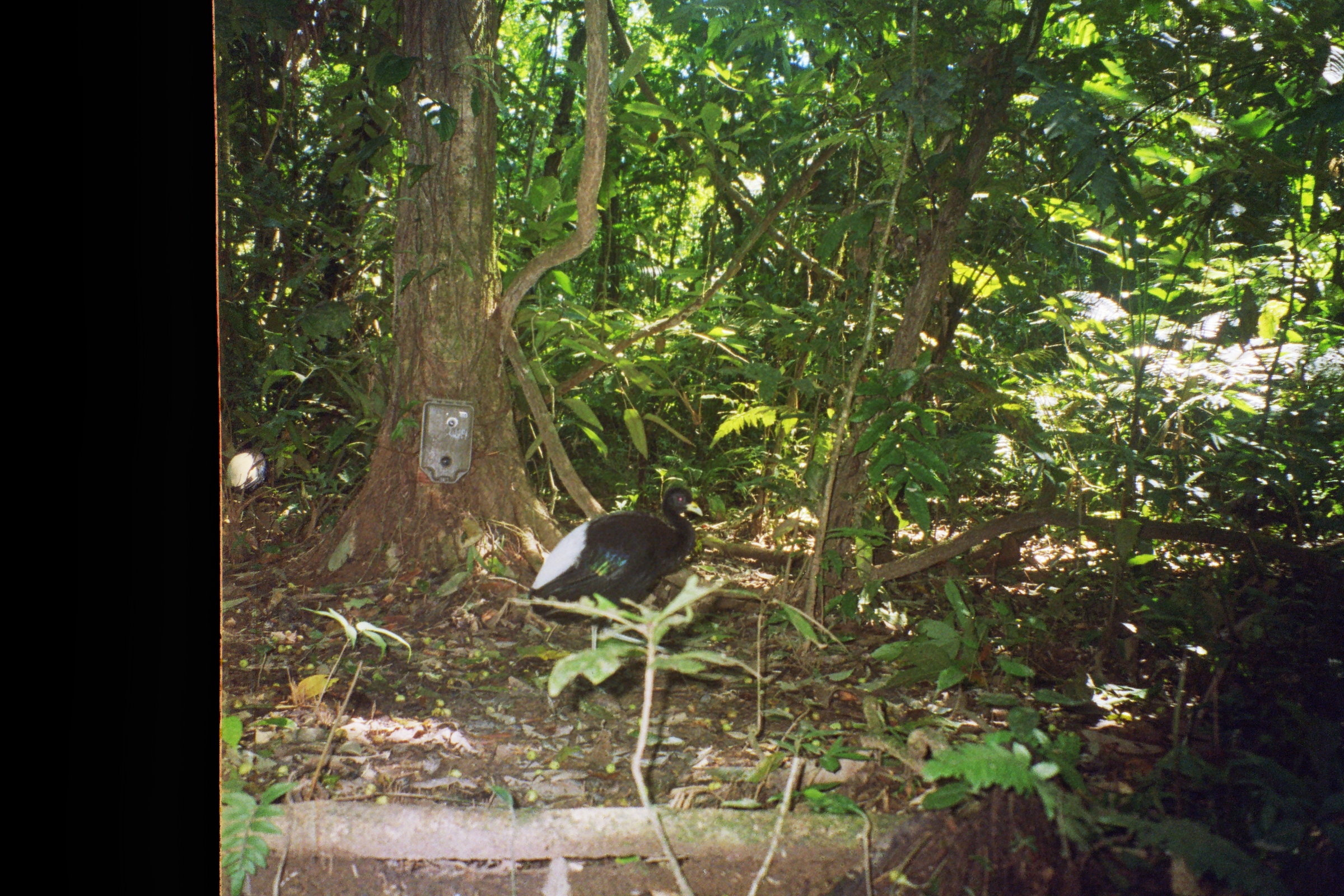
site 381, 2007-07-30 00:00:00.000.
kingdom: Animalia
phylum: Chordata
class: Aves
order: Gruiformes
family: Psophiidae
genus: Psophia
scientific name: Psophia leucoptera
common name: pale-winged trumpeter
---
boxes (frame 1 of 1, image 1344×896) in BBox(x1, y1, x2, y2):
psophia leucoptera: BBox(524, 483, 705, 686)